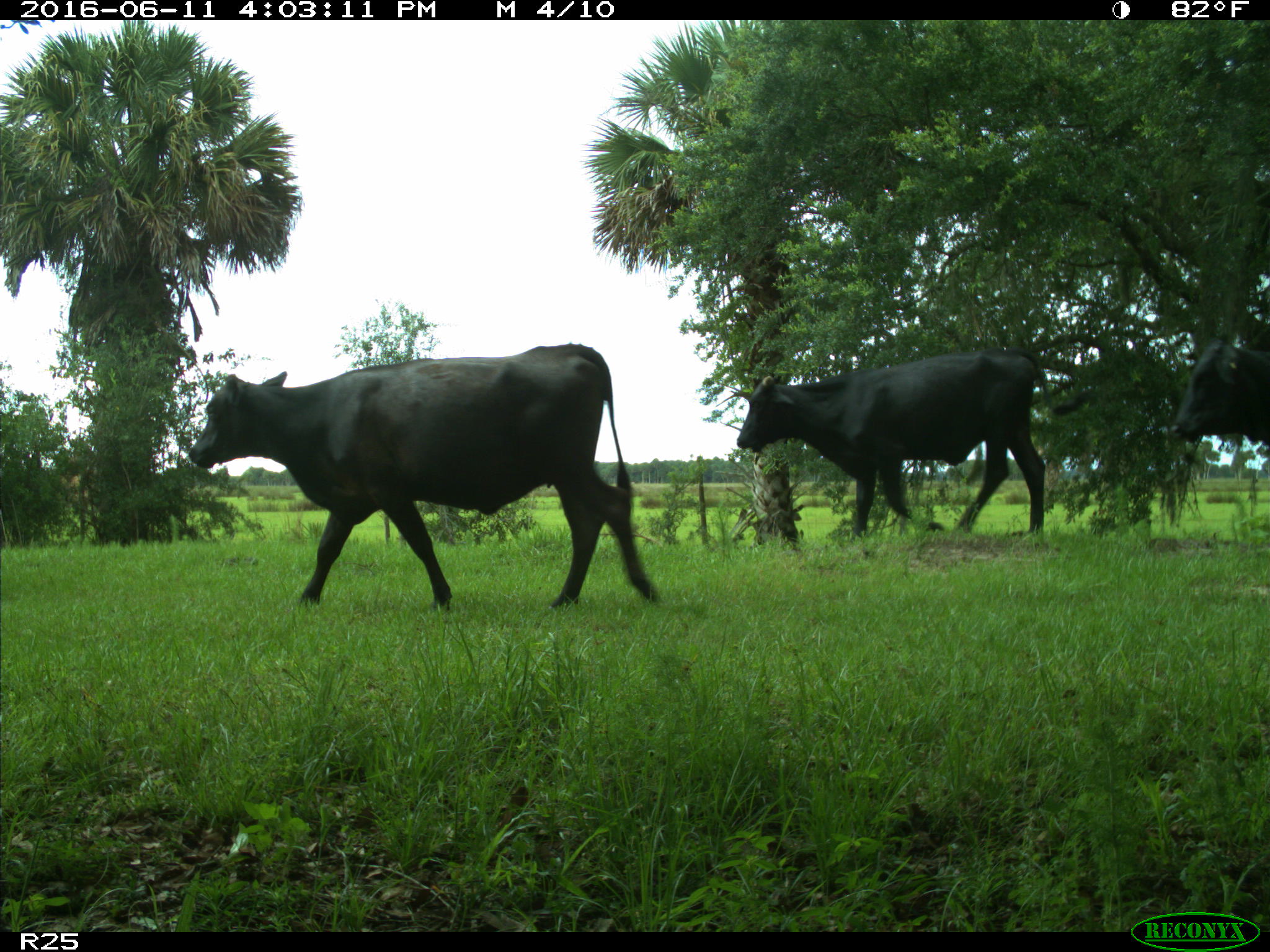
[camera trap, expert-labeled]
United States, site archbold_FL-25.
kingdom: Animalia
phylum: Chordata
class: Mammalia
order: Artiodactyla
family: Bovidae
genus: Bos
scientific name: Bos taurus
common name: domestic cow